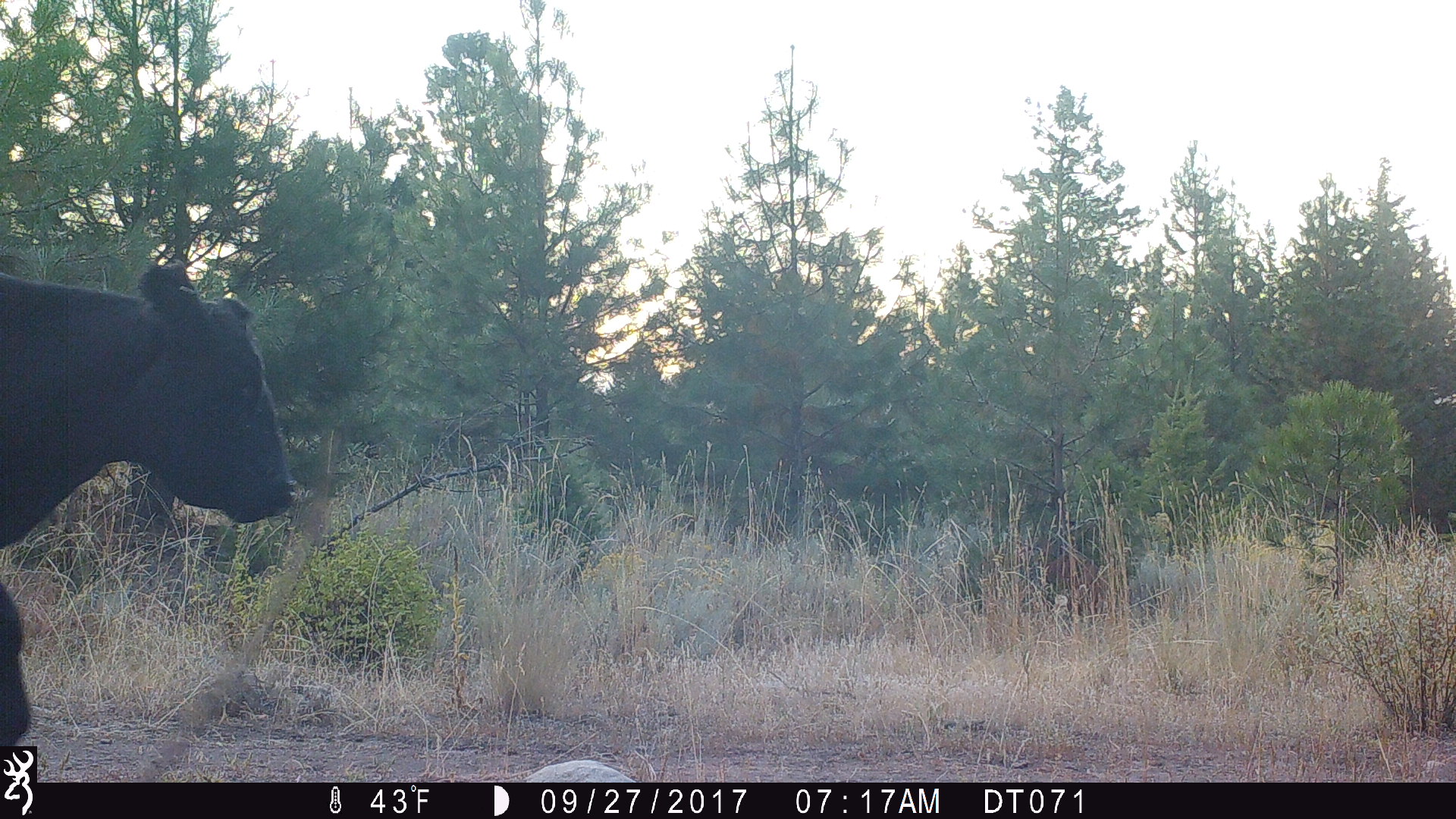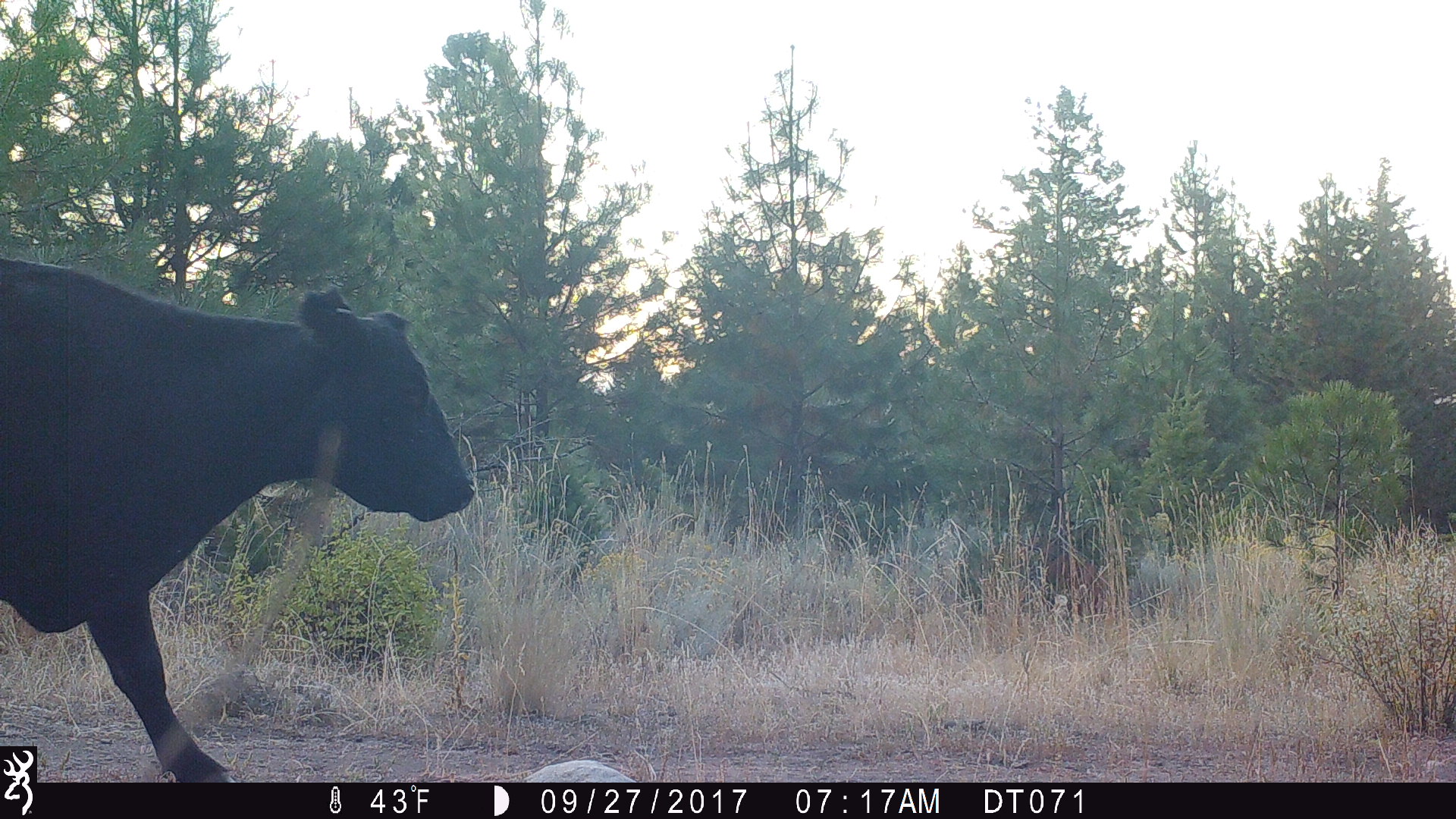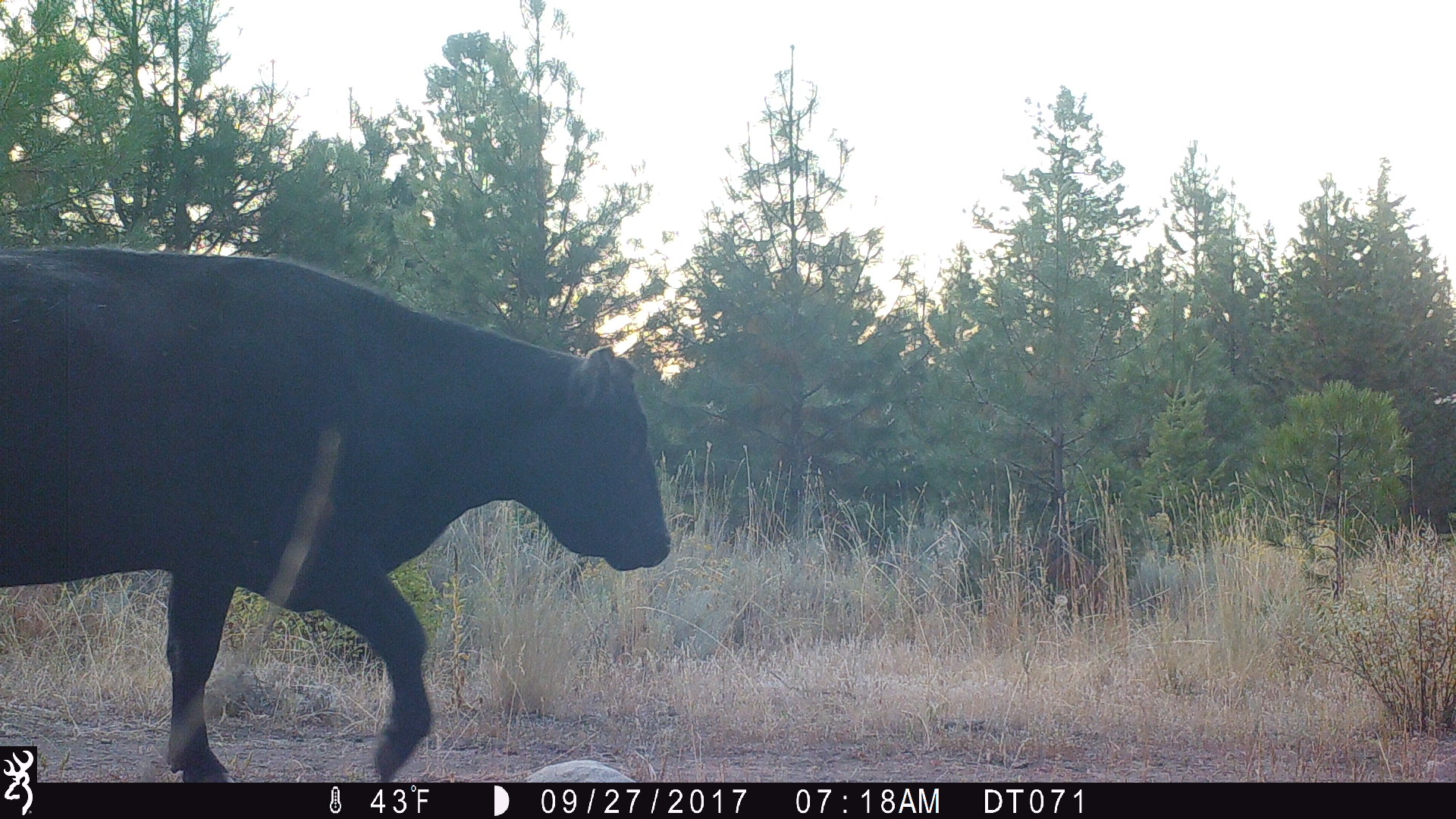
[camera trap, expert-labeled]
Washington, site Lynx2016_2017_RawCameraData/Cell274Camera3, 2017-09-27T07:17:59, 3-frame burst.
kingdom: Animalia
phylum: Chordata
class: Mammalia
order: Artiodactyla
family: Bovidae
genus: Bos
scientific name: Bos taurus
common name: domestic cattle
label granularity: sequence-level